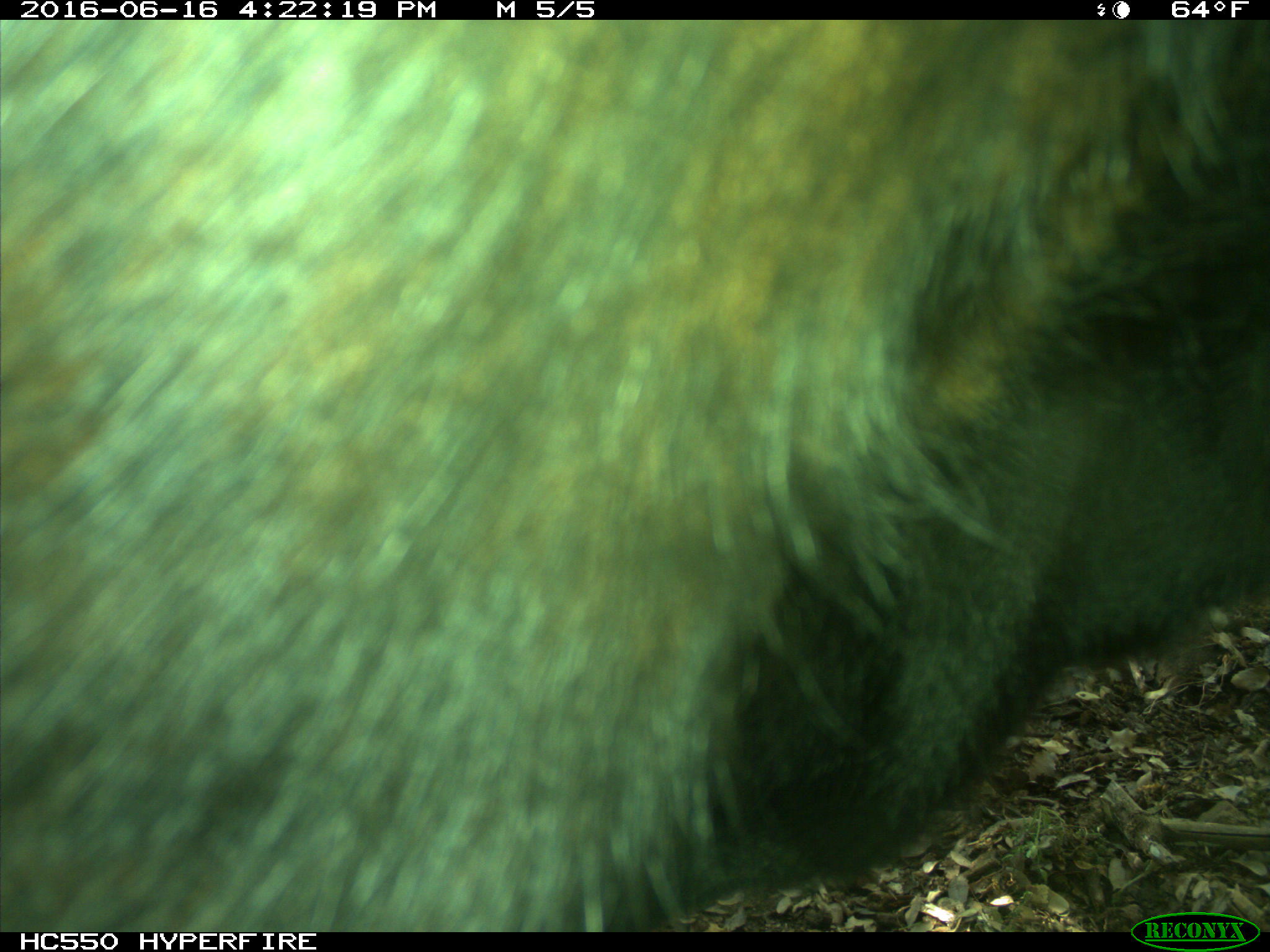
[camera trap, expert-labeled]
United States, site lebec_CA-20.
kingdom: Animalia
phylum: Chordata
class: Mammalia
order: Artiodactyla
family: Bovidae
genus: Bos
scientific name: Bos taurus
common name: domestic cow